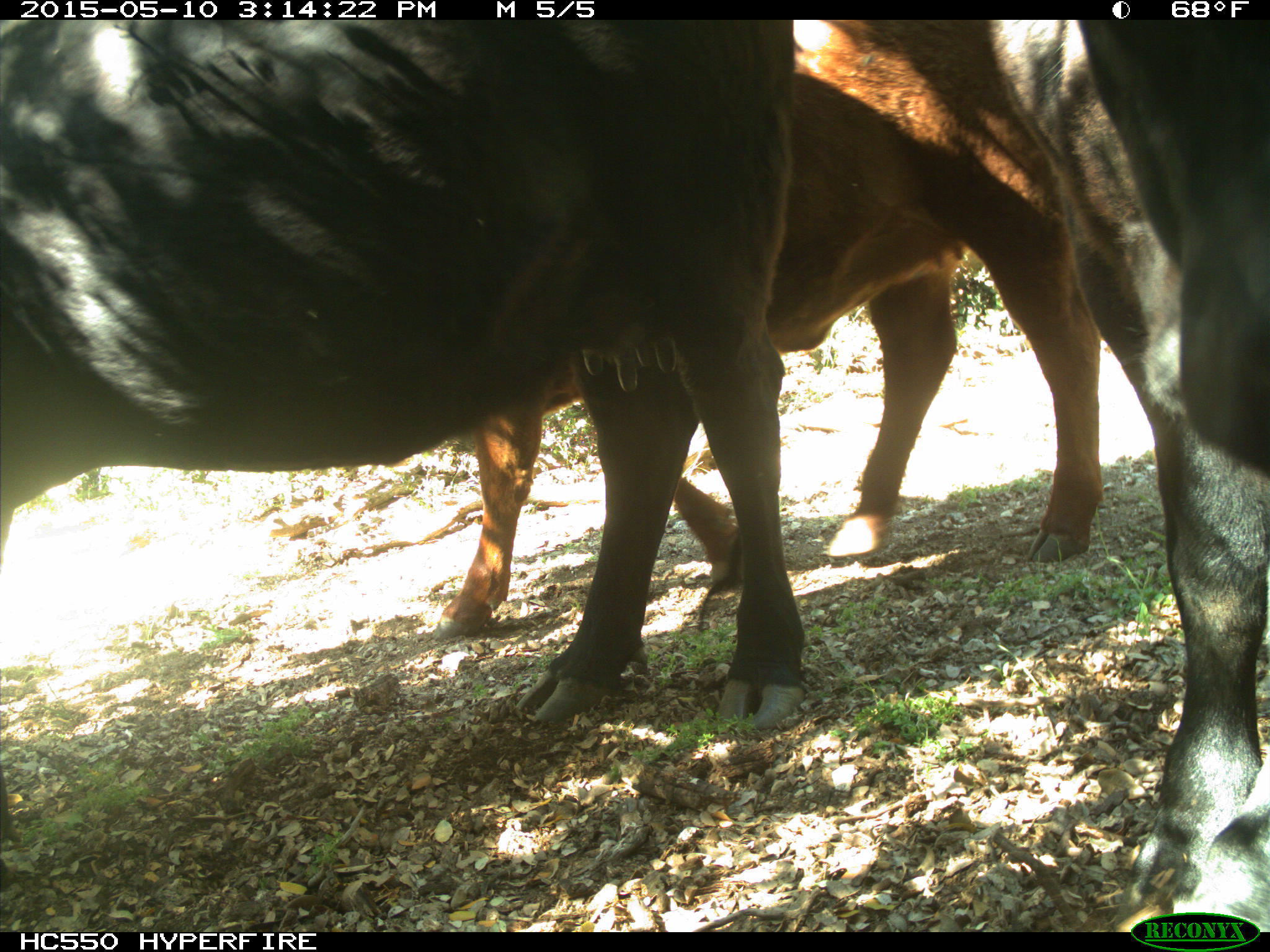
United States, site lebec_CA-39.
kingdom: Animalia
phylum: Chordata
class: Mammalia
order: Artiodactyla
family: Bovidae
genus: Bos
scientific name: Bos taurus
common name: domestic cow